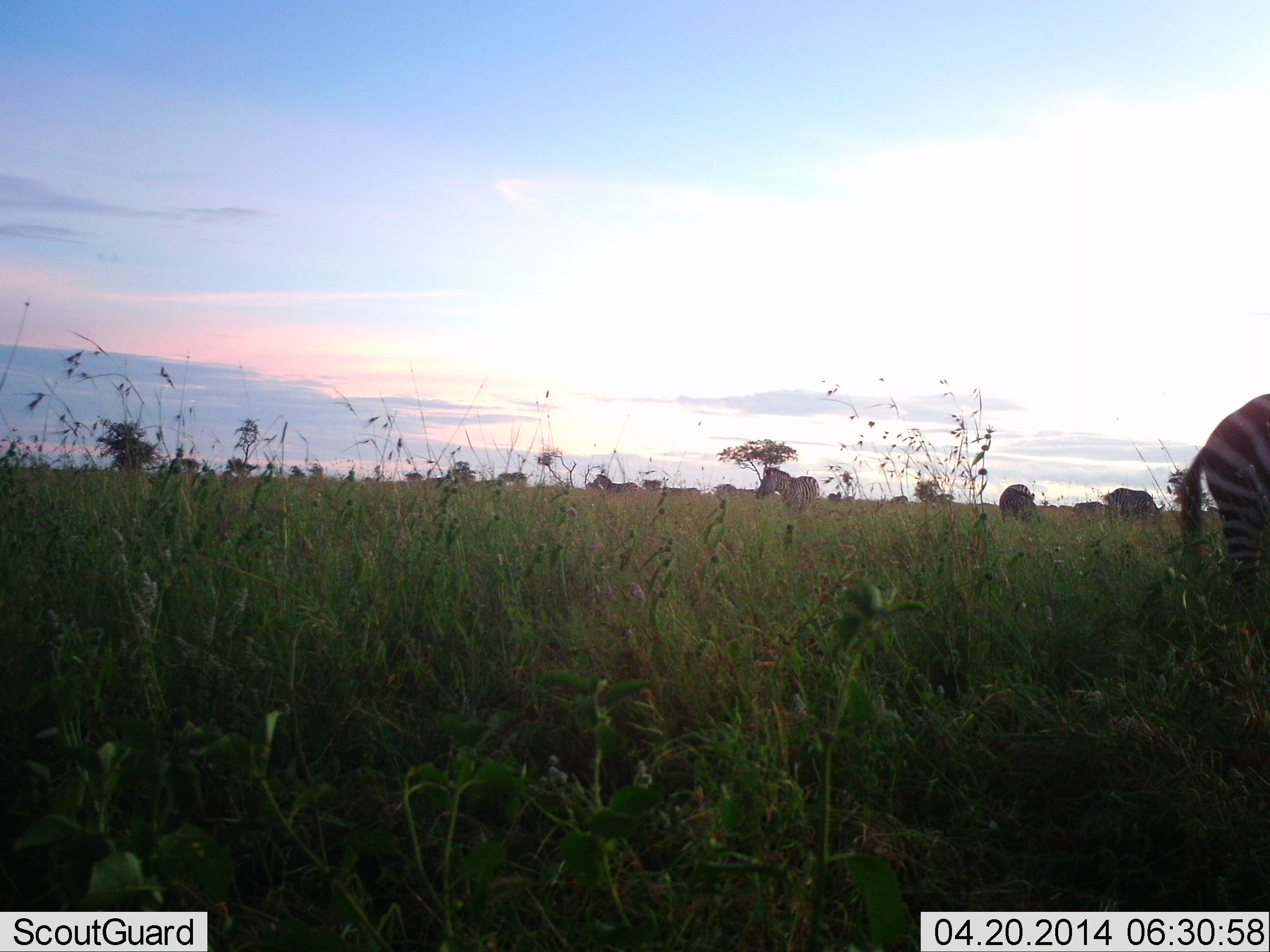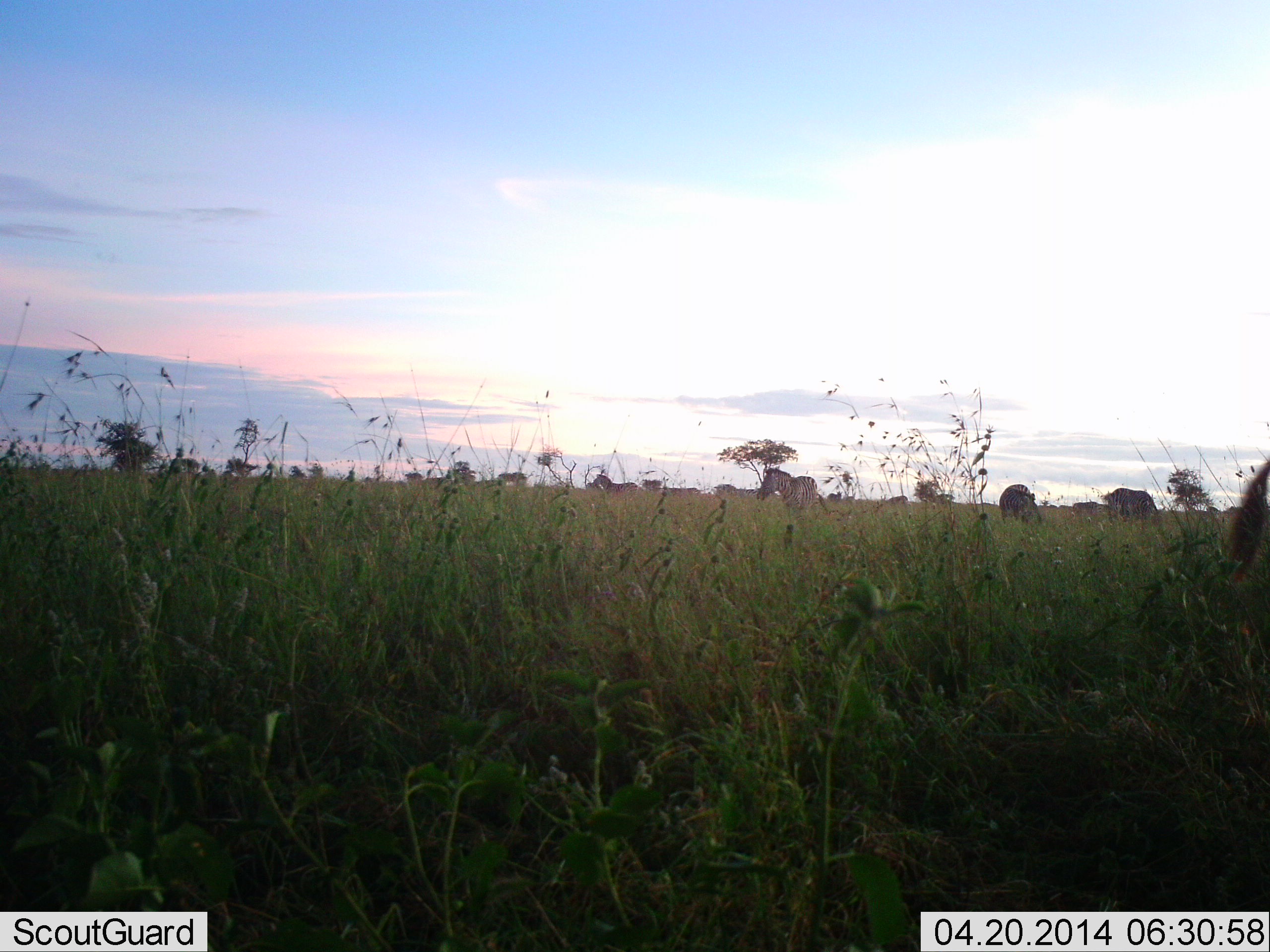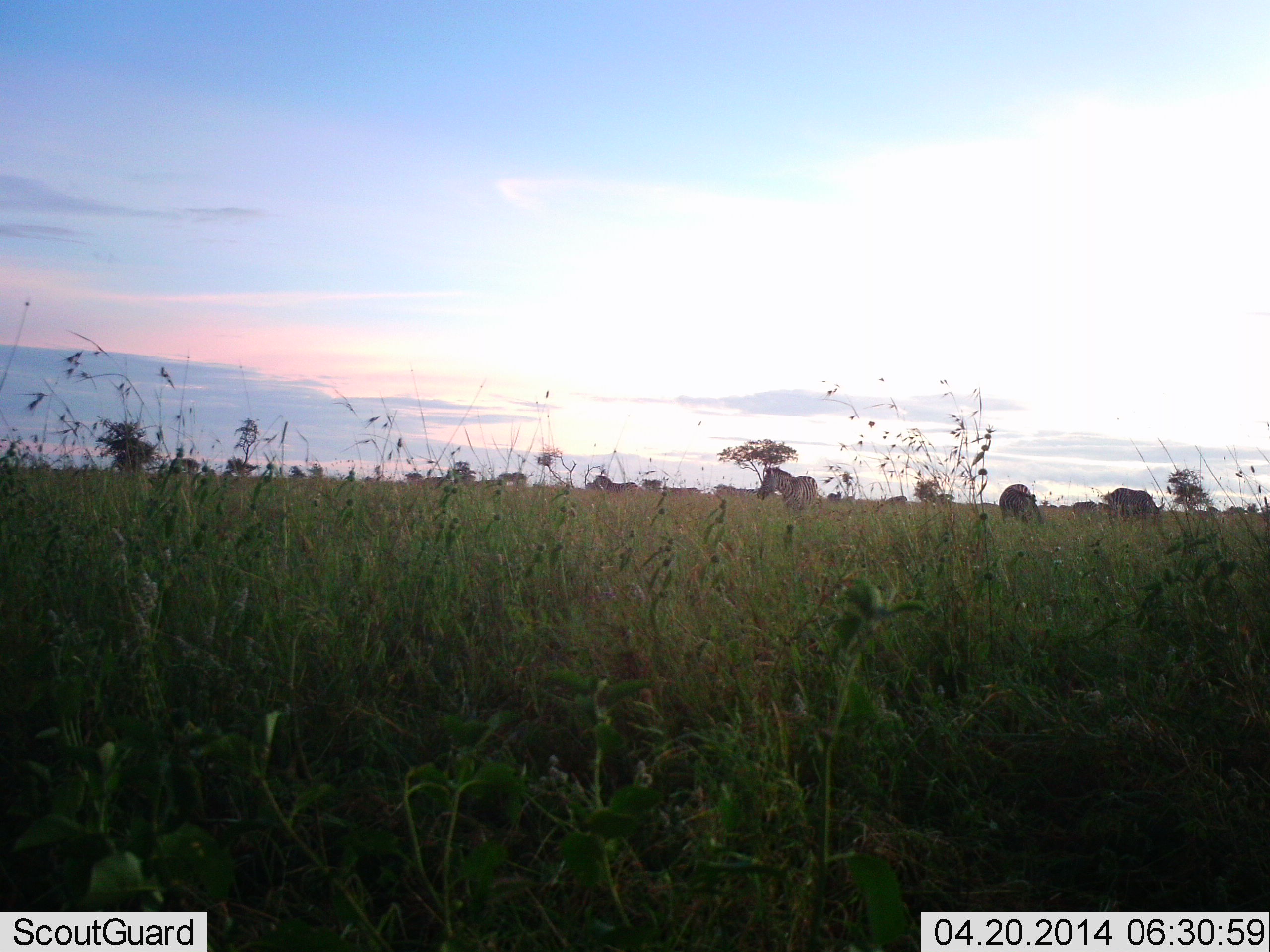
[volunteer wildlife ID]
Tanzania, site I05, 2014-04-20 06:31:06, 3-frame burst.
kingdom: Animalia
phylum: Chordata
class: Mammalia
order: Perissodactyla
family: Equidae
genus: Equus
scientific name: Equus quagga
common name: plains zebra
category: zebra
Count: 6.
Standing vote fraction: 45%.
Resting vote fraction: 0%.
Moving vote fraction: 55%.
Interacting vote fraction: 0%.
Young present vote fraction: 0%.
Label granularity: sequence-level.